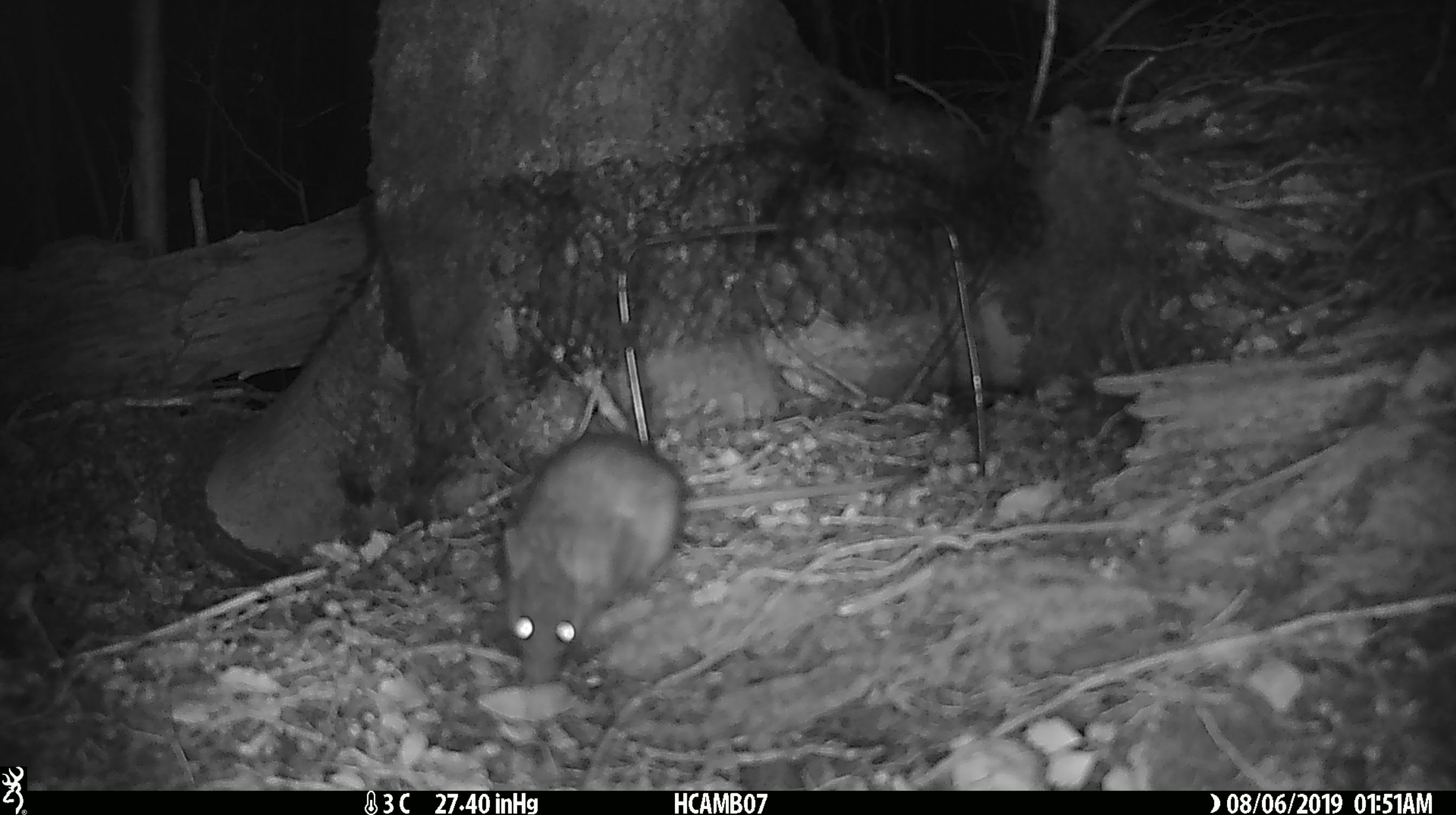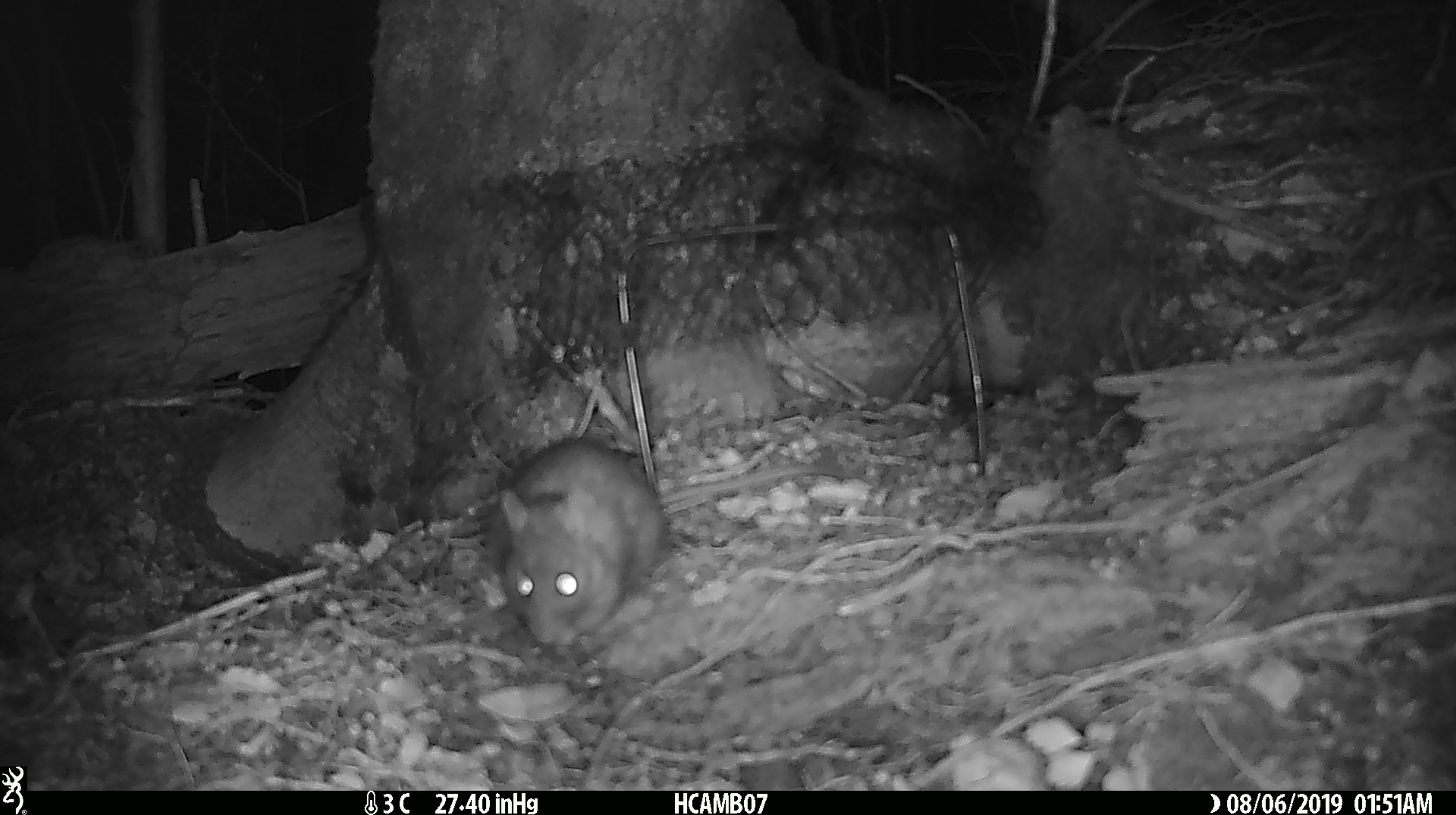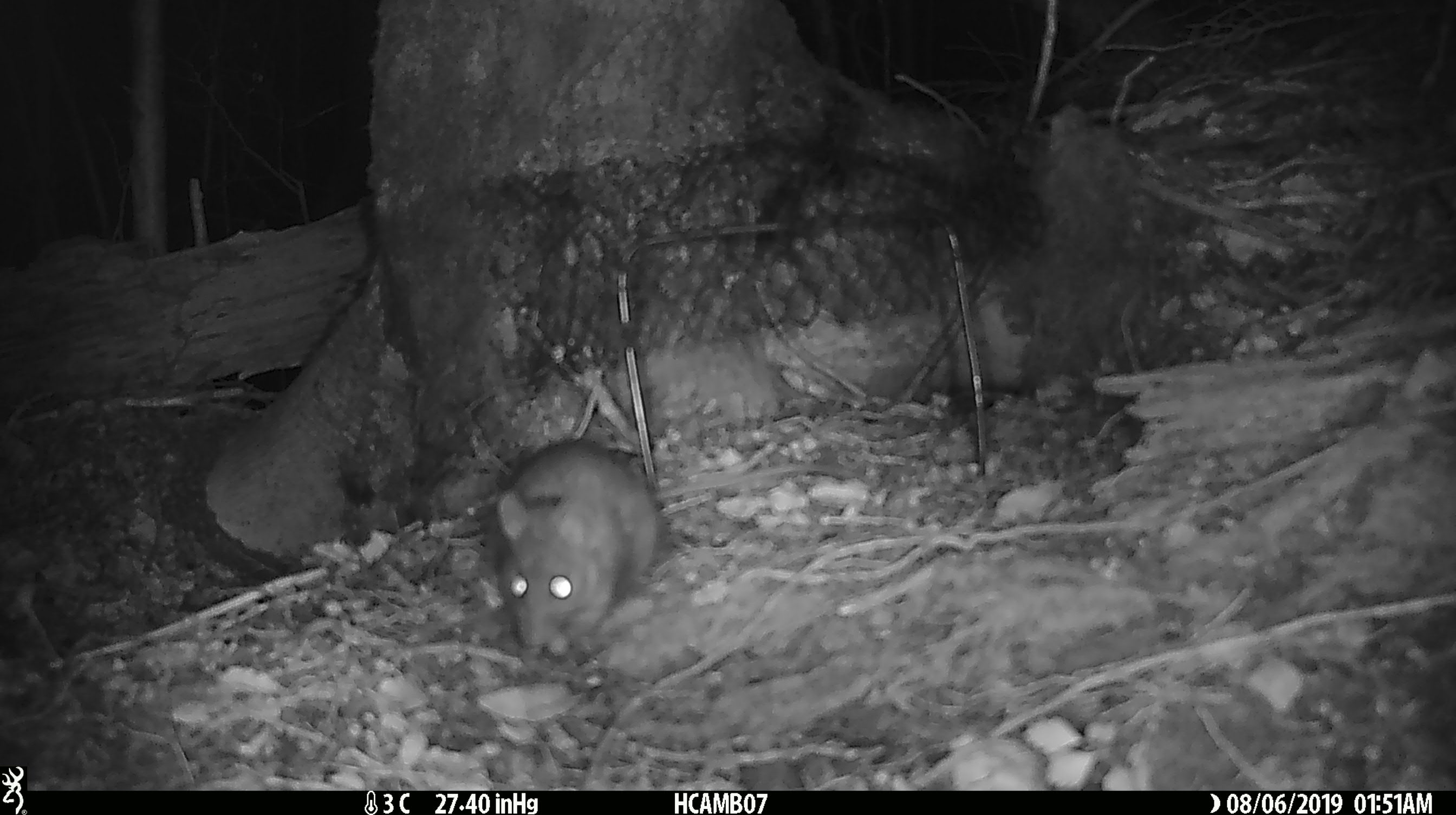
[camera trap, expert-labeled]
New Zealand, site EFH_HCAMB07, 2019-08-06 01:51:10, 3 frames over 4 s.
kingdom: Animalia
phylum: Chordata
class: Mammalia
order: Rodentia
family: Muridae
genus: Mus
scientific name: Mus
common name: mouse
Mouse (Mus).